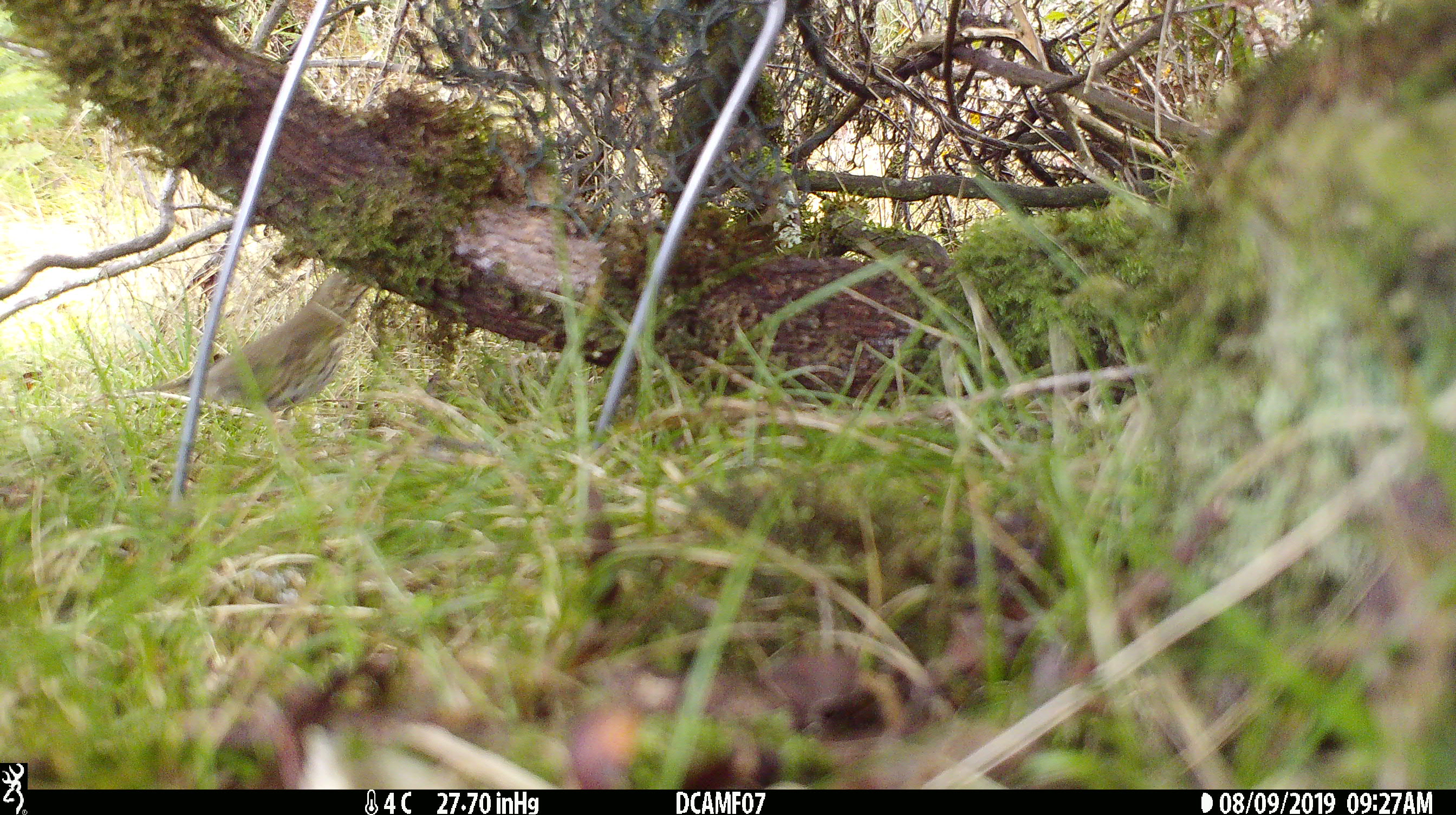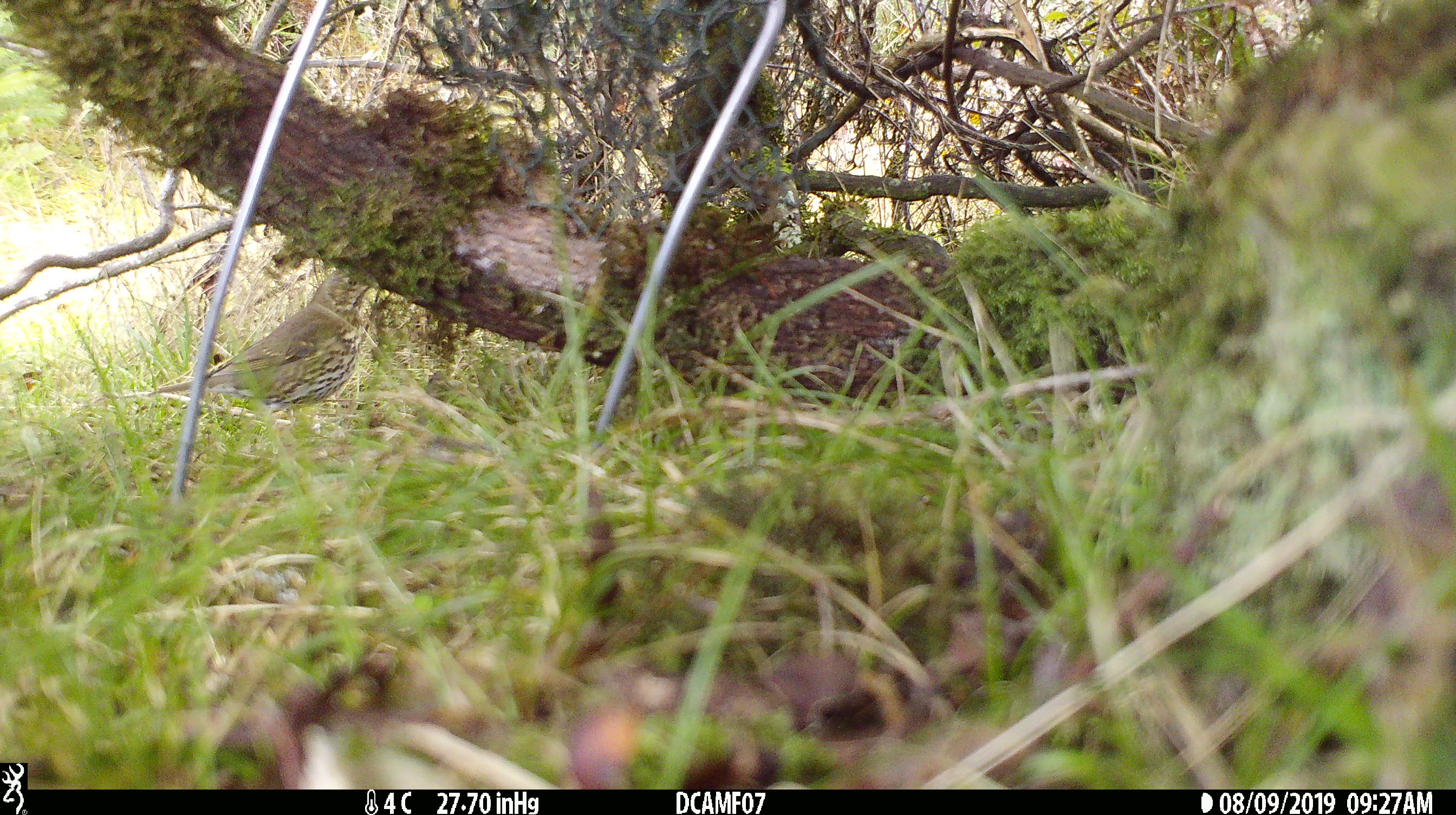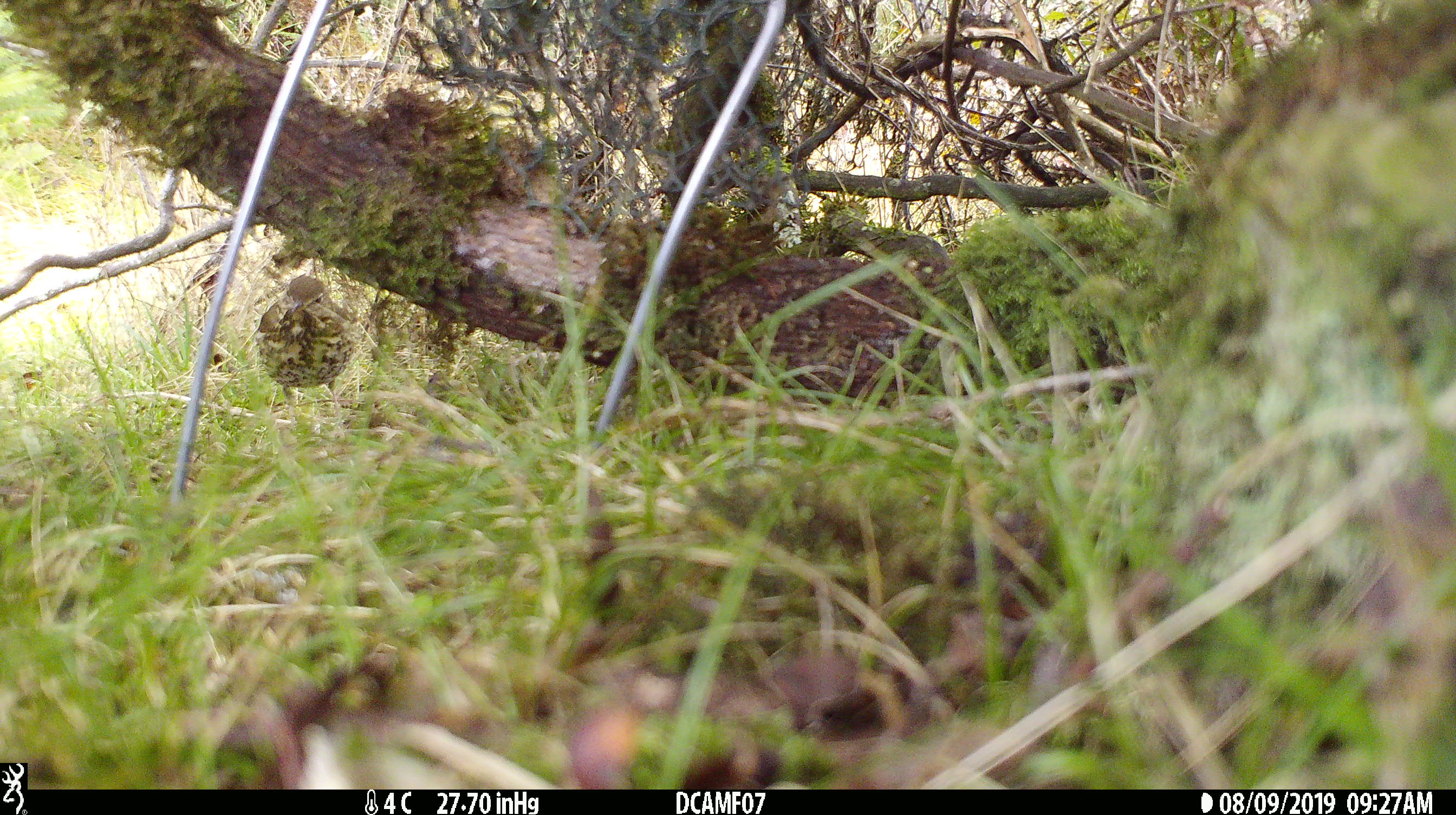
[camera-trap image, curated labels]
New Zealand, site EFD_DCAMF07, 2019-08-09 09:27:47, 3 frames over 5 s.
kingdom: Animalia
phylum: Chordata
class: Aves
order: Passeriformes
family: Turdidae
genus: Turdus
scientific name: Turdus philomelos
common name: song thrush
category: thrush